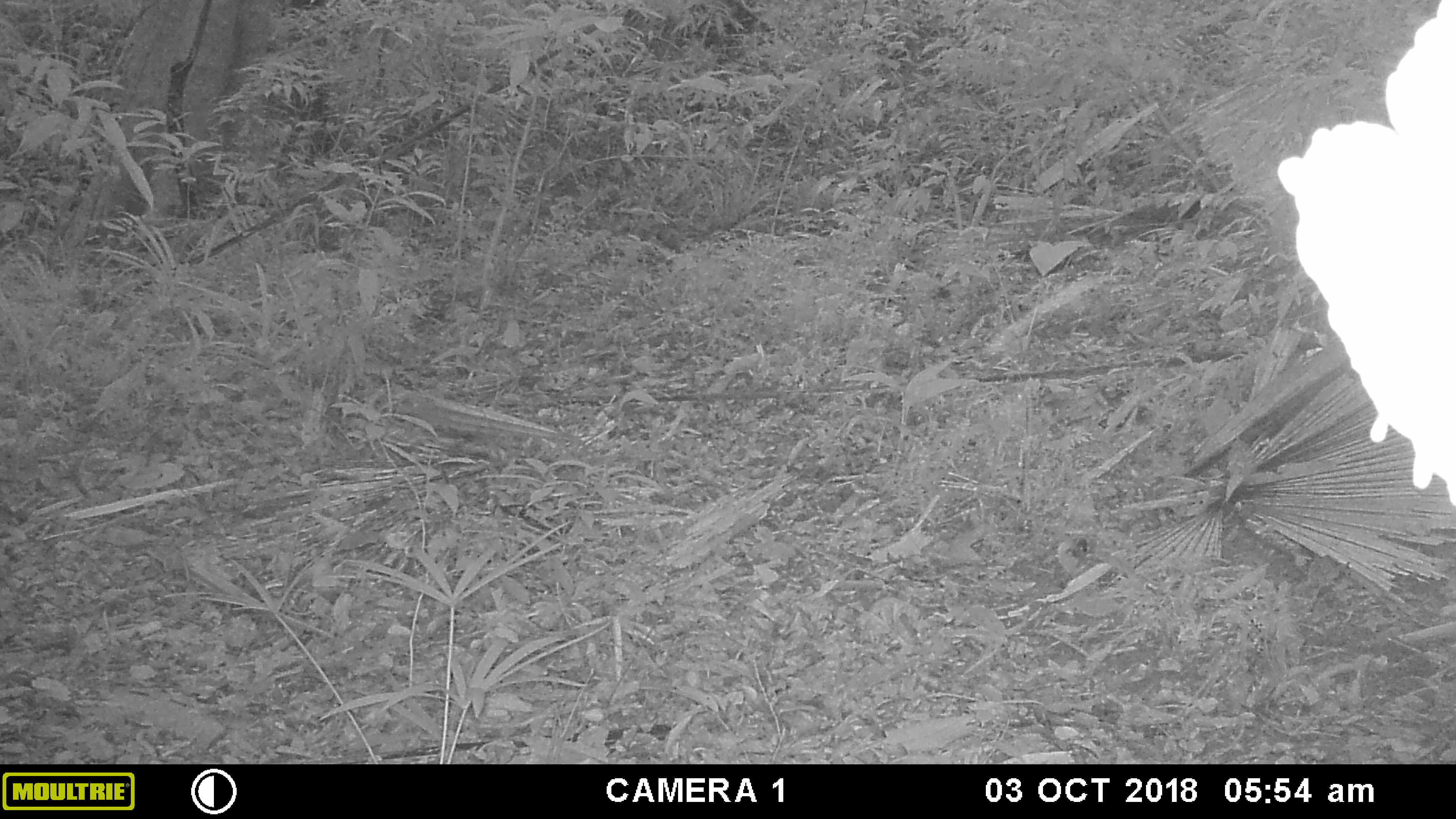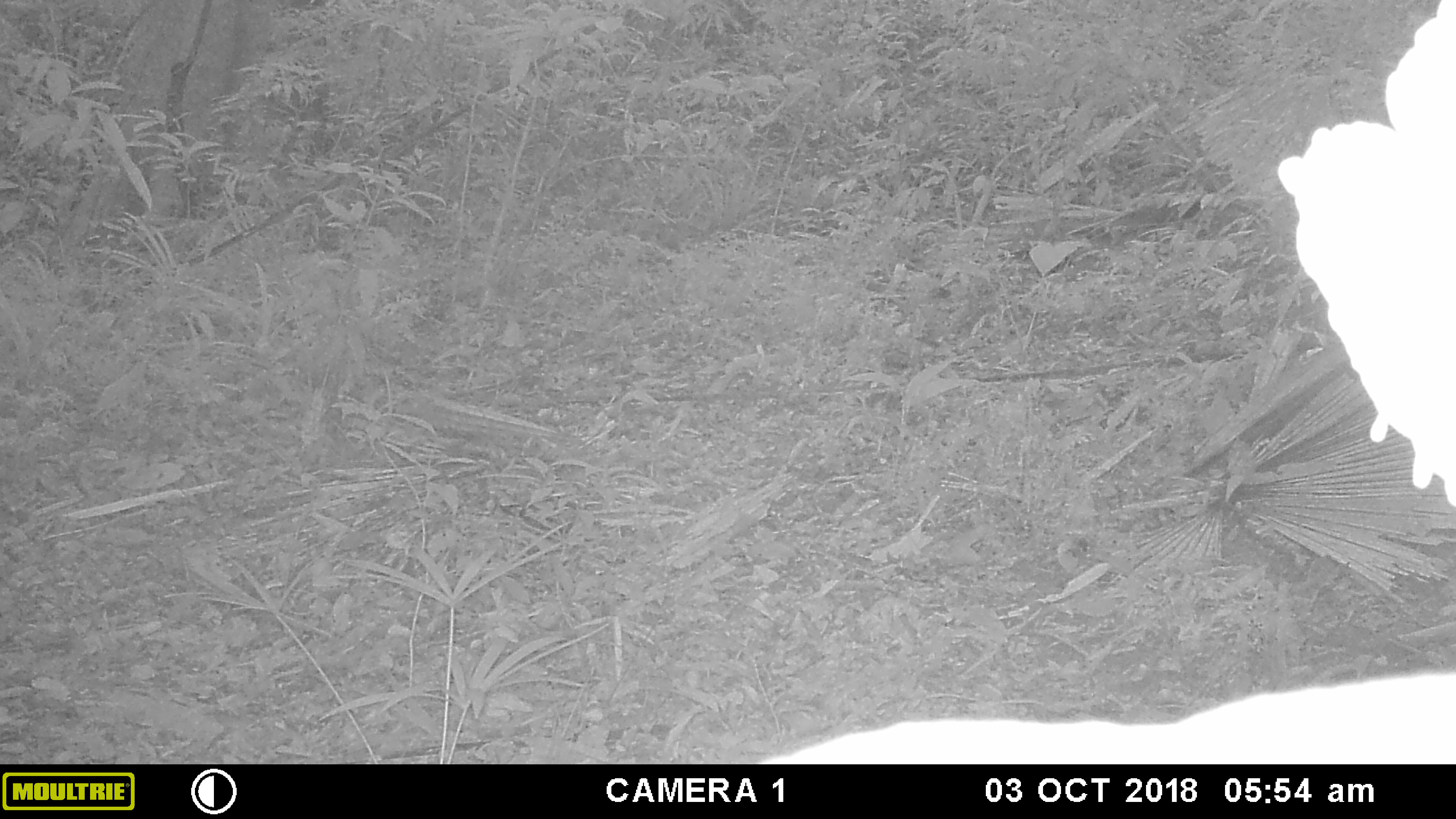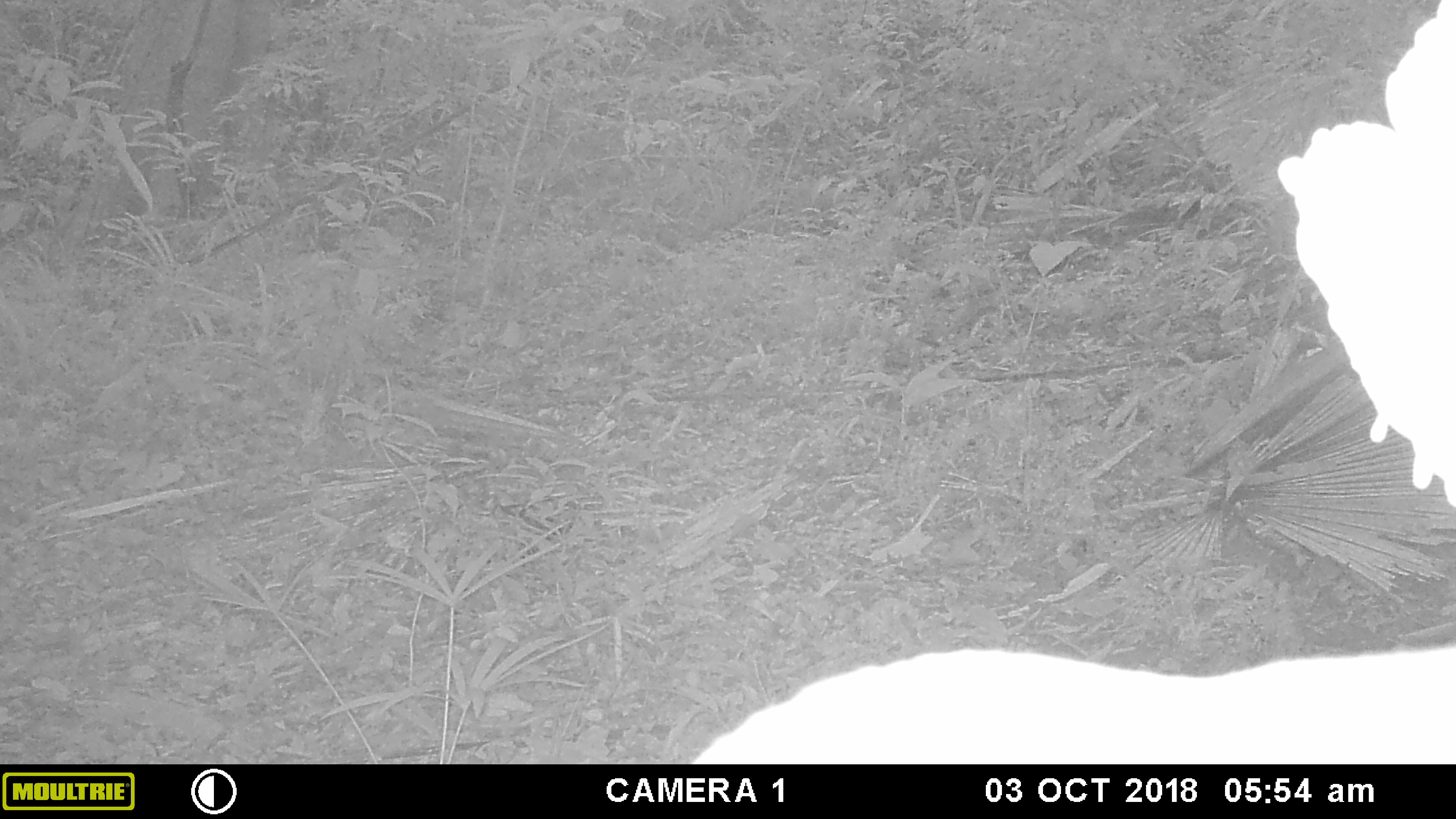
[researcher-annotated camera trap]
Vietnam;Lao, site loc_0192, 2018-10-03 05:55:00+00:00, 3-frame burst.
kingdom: Animalia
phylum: Chordata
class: Mammalia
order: Artiodactyla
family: Cervidae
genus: Muntiacus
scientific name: Muntiacus vuquangensis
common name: large-antlered muntjac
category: large antlered muntjac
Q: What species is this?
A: Large antlered muntjac (large-antlered muntjac) (Muntiacus vuquangensis).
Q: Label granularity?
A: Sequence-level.